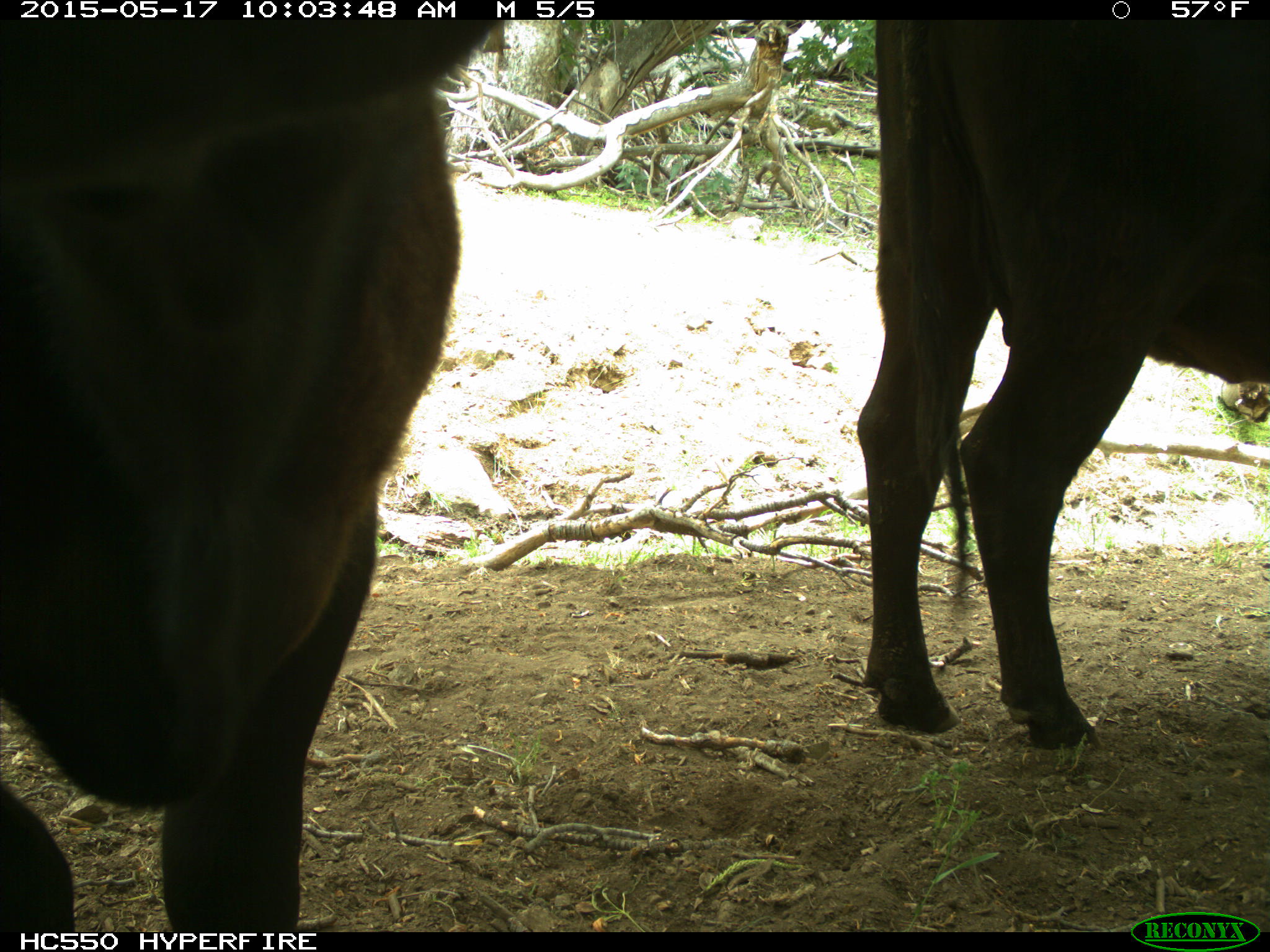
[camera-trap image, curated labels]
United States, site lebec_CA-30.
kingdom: Animalia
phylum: Chordata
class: Mammalia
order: Artiodactyla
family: Bovidae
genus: Bos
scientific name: Bos taurus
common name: domestic cow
Bos taurus (domestic cow).